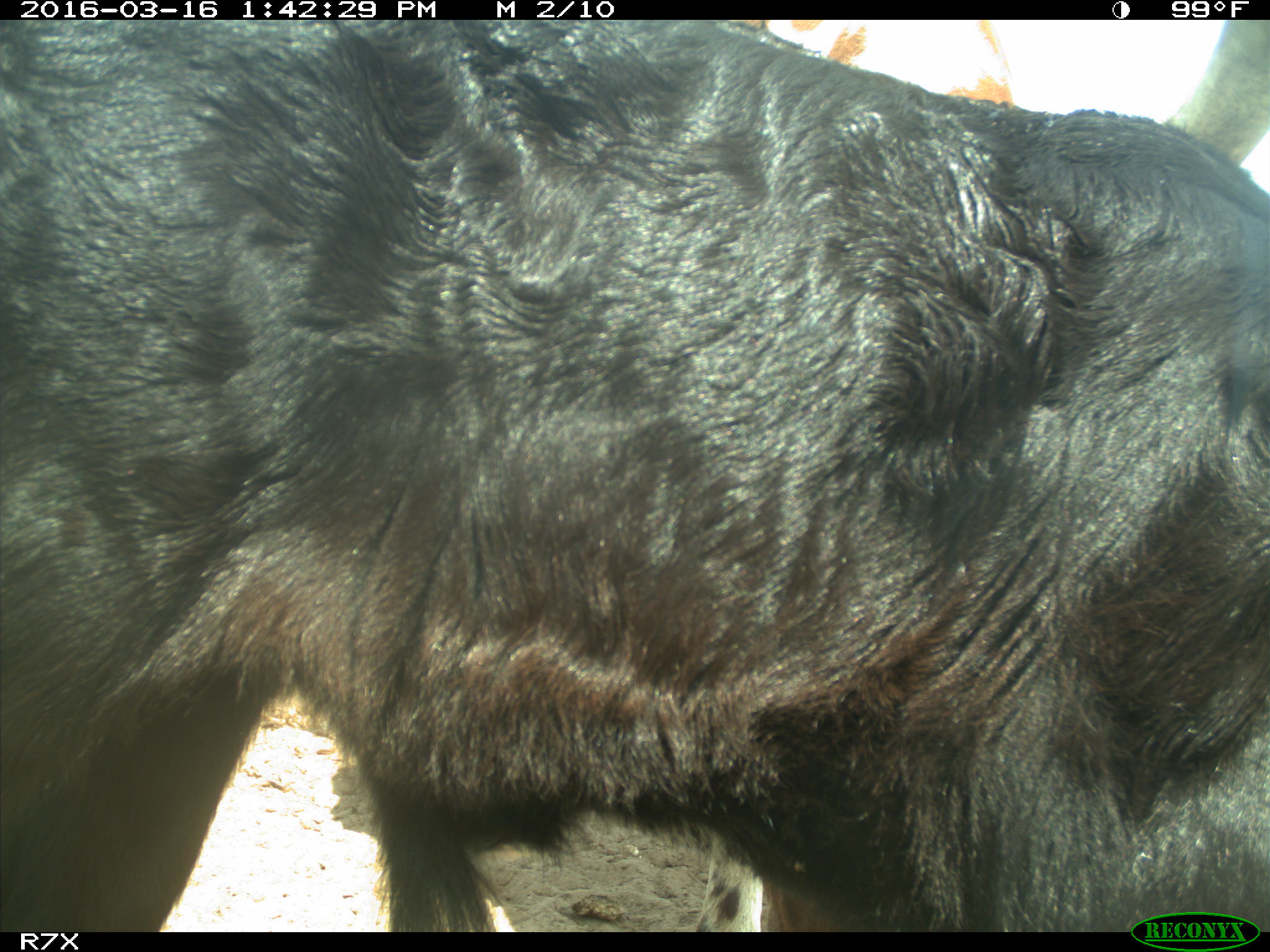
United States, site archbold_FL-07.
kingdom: Animalia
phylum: Chordata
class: Mammalia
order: Artiodactyla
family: Bovidae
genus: Bos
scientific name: Bos taurus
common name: domestic cow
Bos taurus (domestic cow).